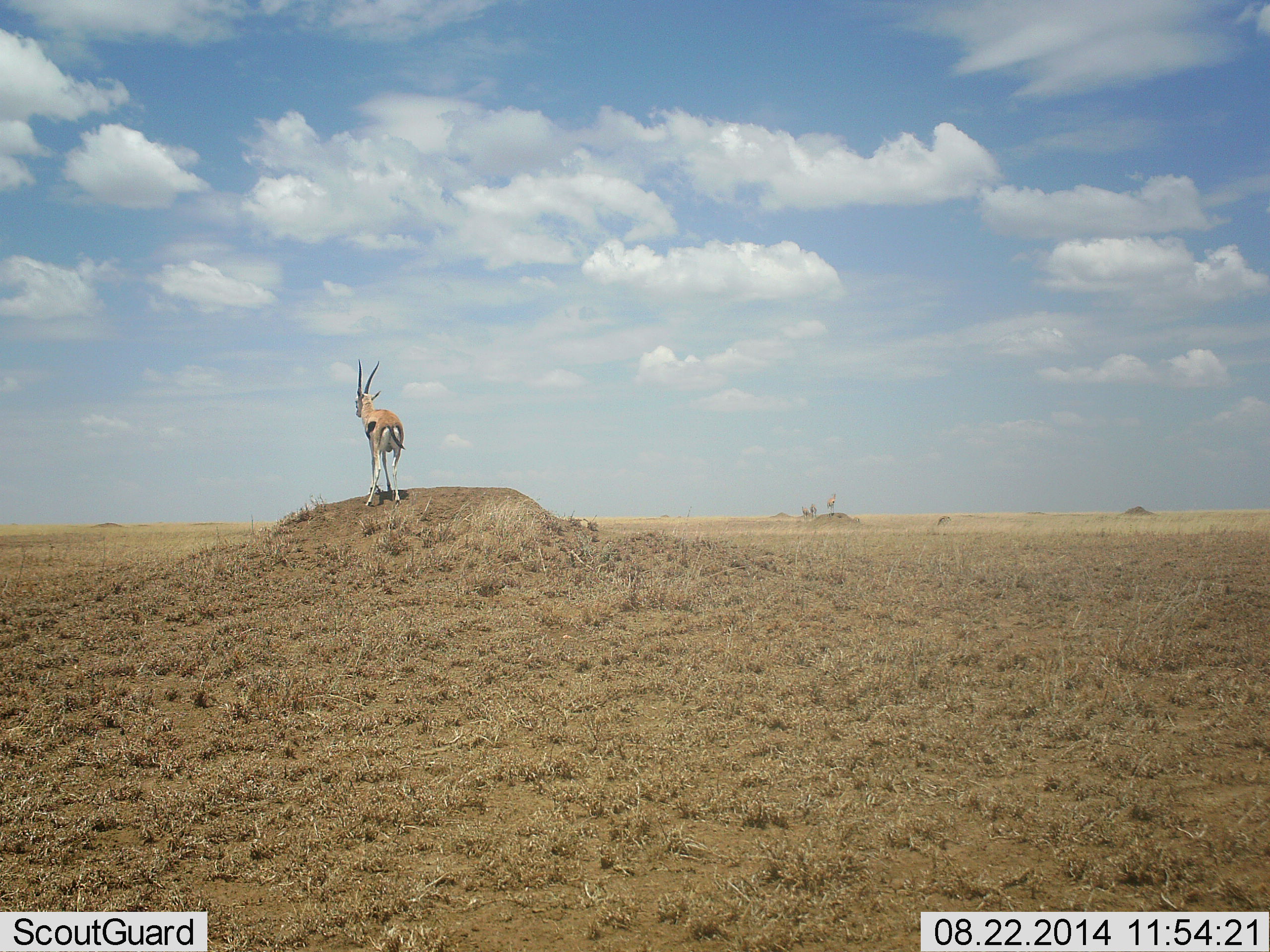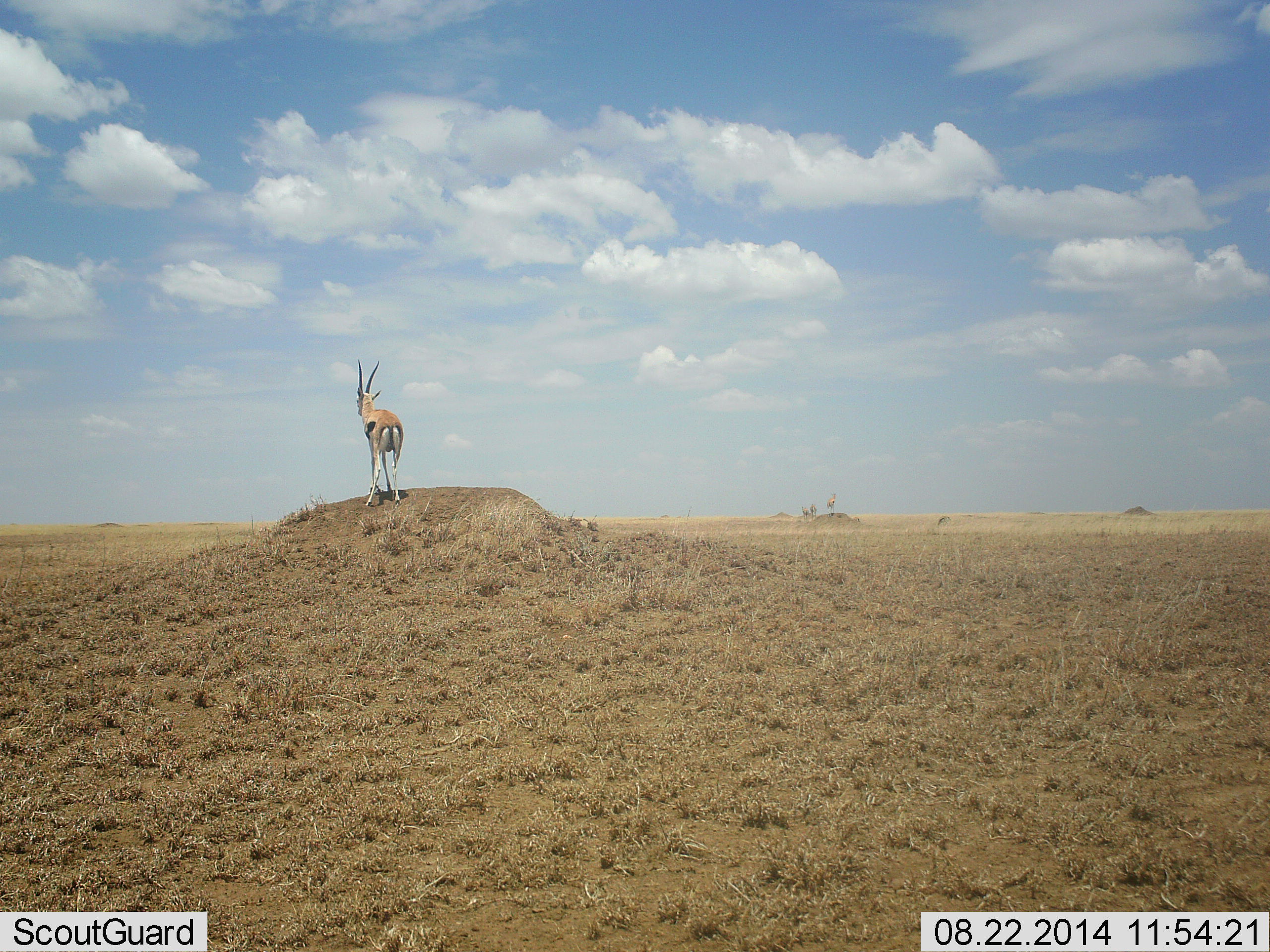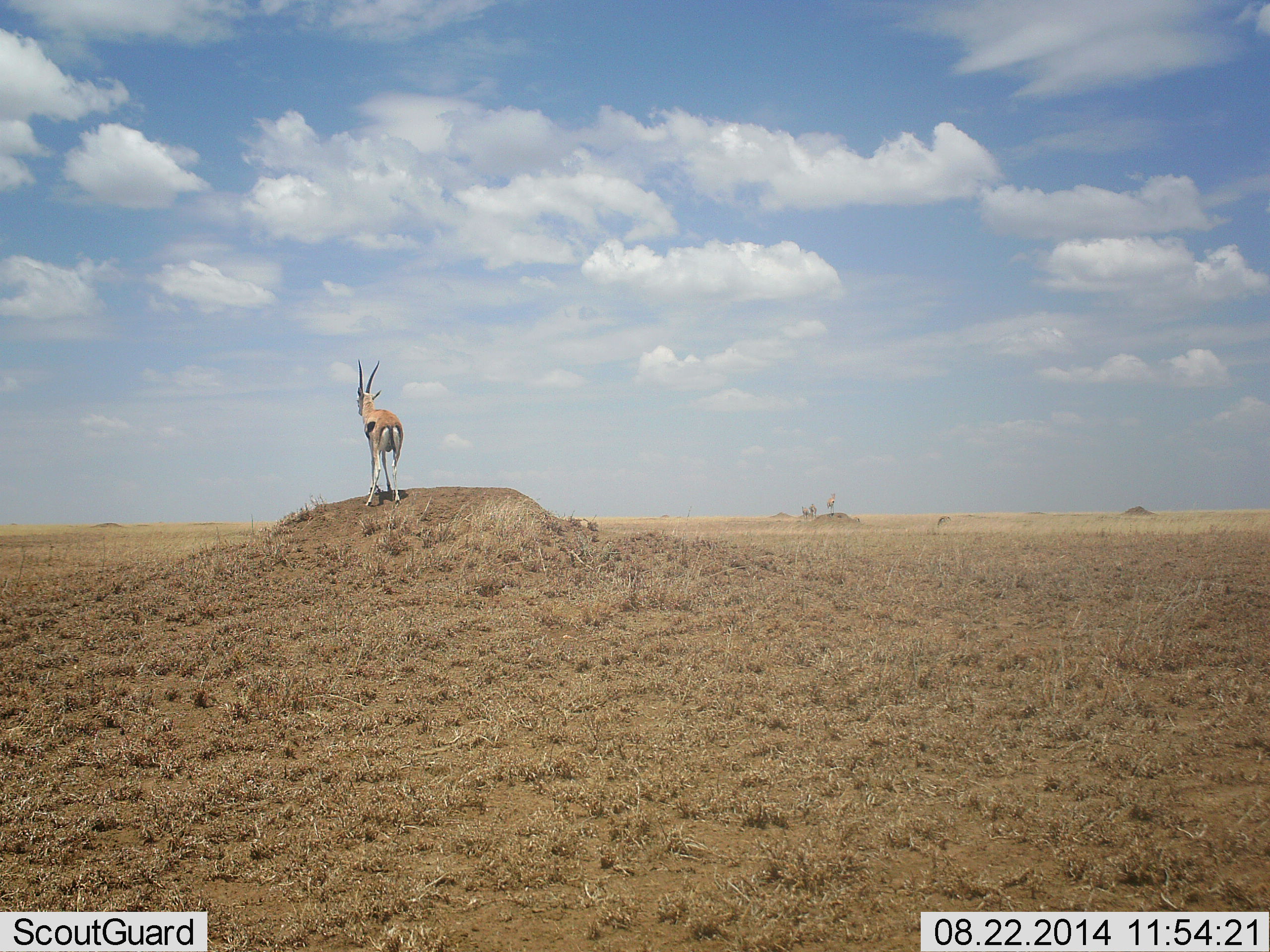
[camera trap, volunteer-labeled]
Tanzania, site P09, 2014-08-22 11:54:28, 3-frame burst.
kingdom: Animalia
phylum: Chordata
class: Mammalia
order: Artiodactyla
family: Bovidae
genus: Eudorcas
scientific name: Eudorcas thomsonii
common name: thomson's gazelle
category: gazellethomsons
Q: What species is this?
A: Gazellethomsons (thomson's gazelle) (Eudorcas thomsonii).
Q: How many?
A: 1.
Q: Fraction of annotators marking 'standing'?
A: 90%.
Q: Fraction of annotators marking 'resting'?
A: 0%.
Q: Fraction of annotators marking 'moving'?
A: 0%.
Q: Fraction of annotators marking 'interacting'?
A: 10%.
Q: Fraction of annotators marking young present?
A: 0%.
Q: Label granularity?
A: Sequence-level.